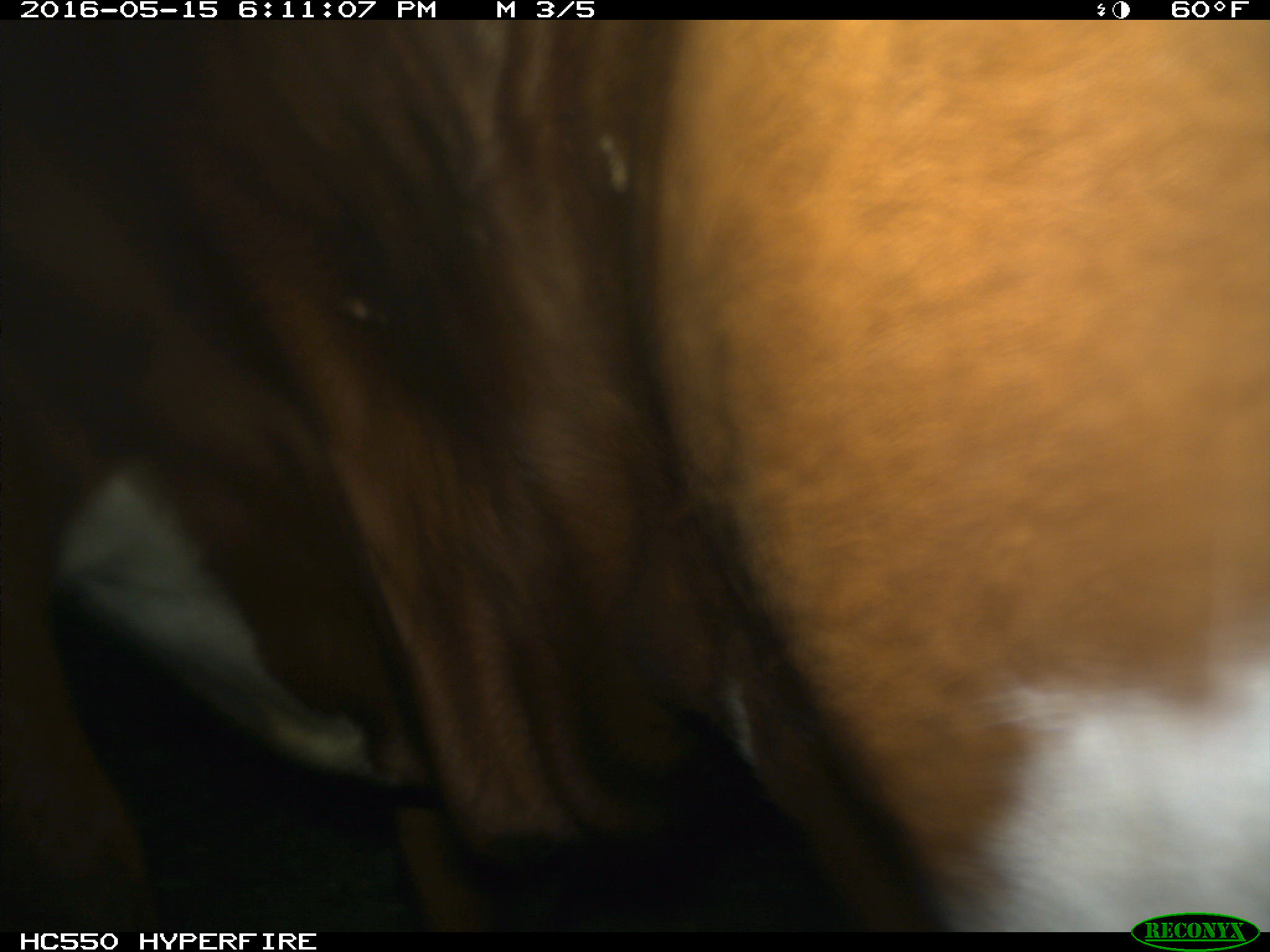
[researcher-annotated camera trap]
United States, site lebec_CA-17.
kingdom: Animalia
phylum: Chordata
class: Mammalia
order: Artiodactyla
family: Bovidae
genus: Bos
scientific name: Bos taurus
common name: domestic cow